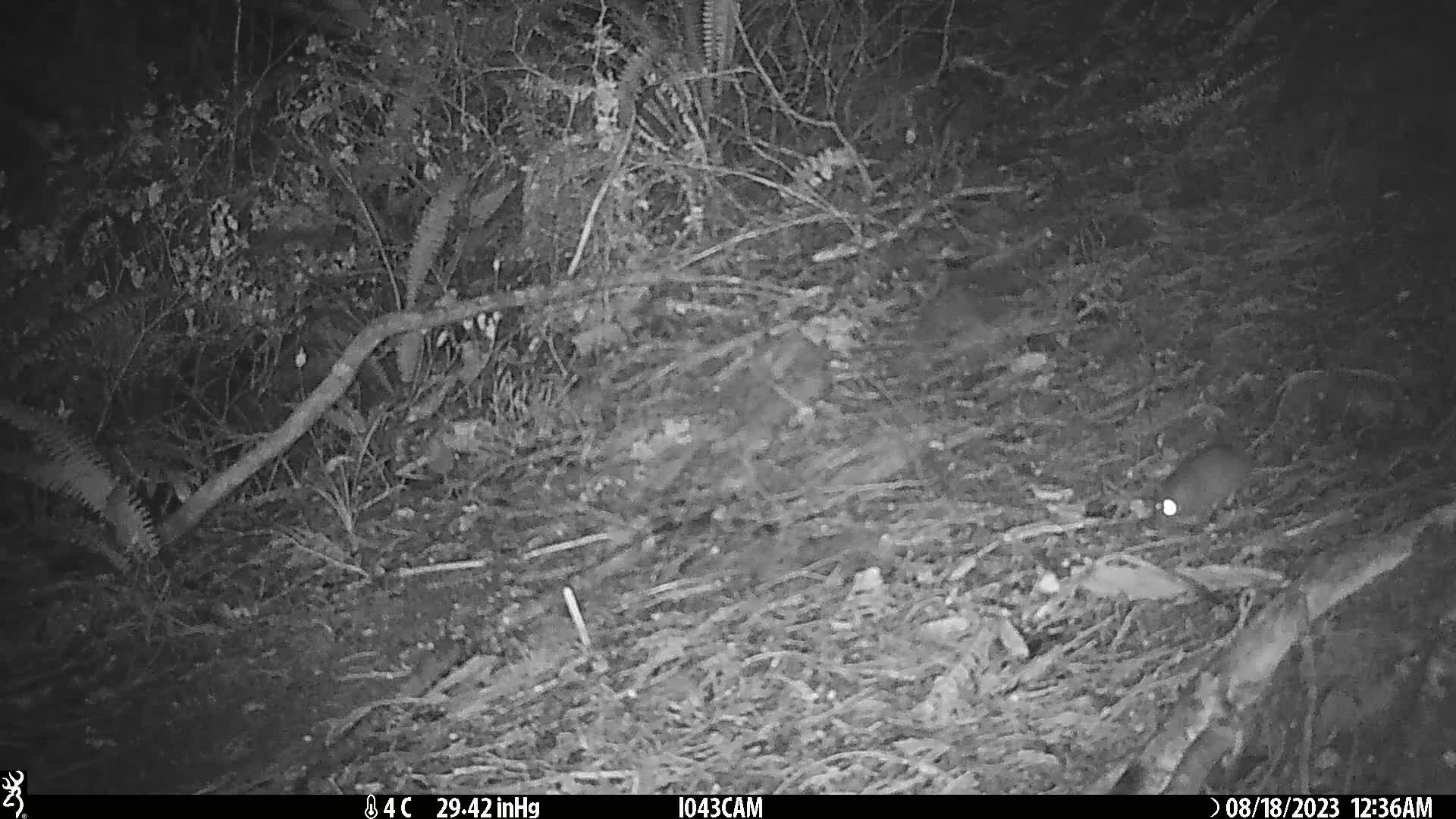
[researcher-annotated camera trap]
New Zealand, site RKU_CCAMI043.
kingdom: Animalia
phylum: Chordata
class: Mammalia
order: Rodentia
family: Muridae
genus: Rattus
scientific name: Rattus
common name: rat